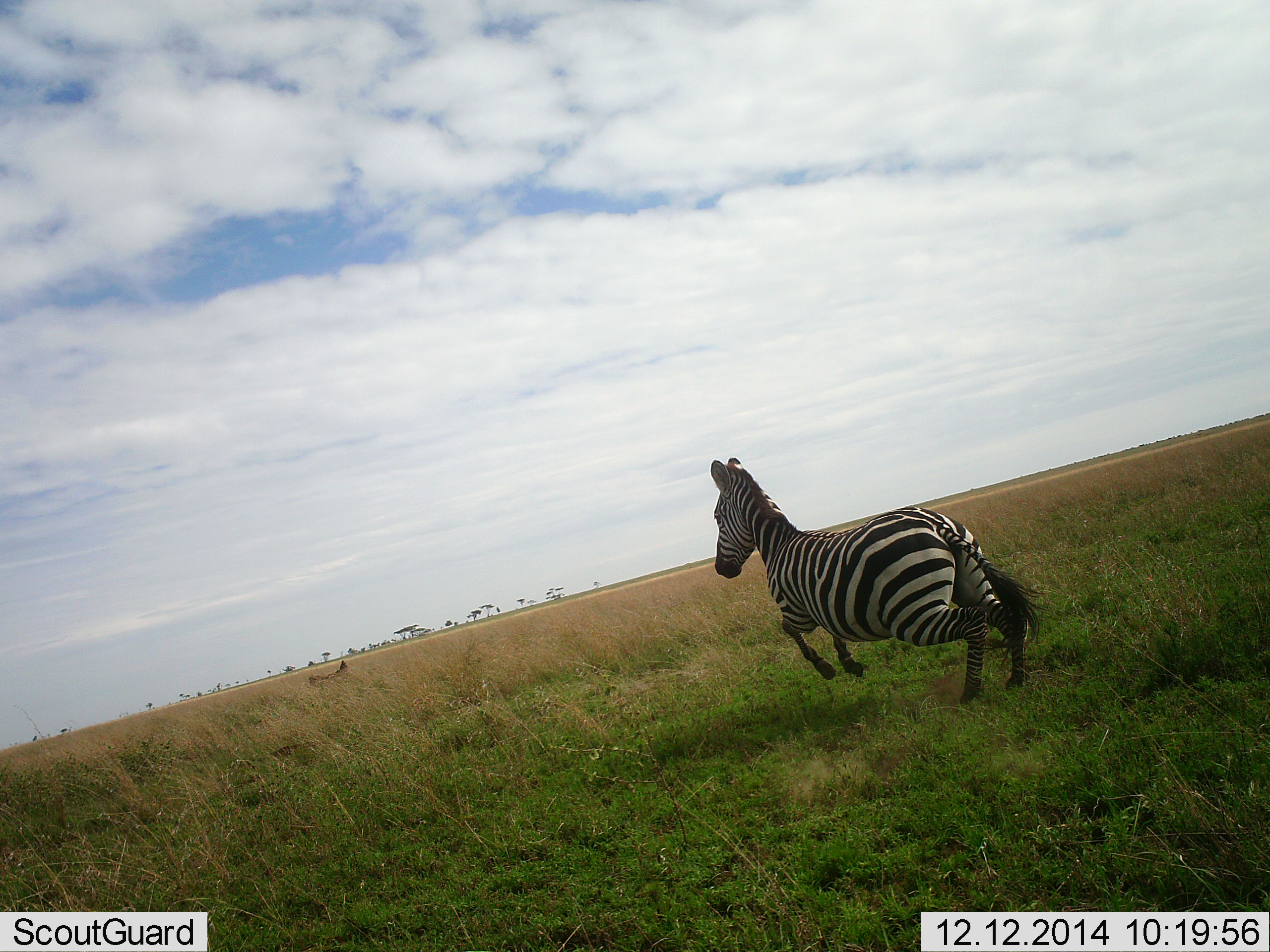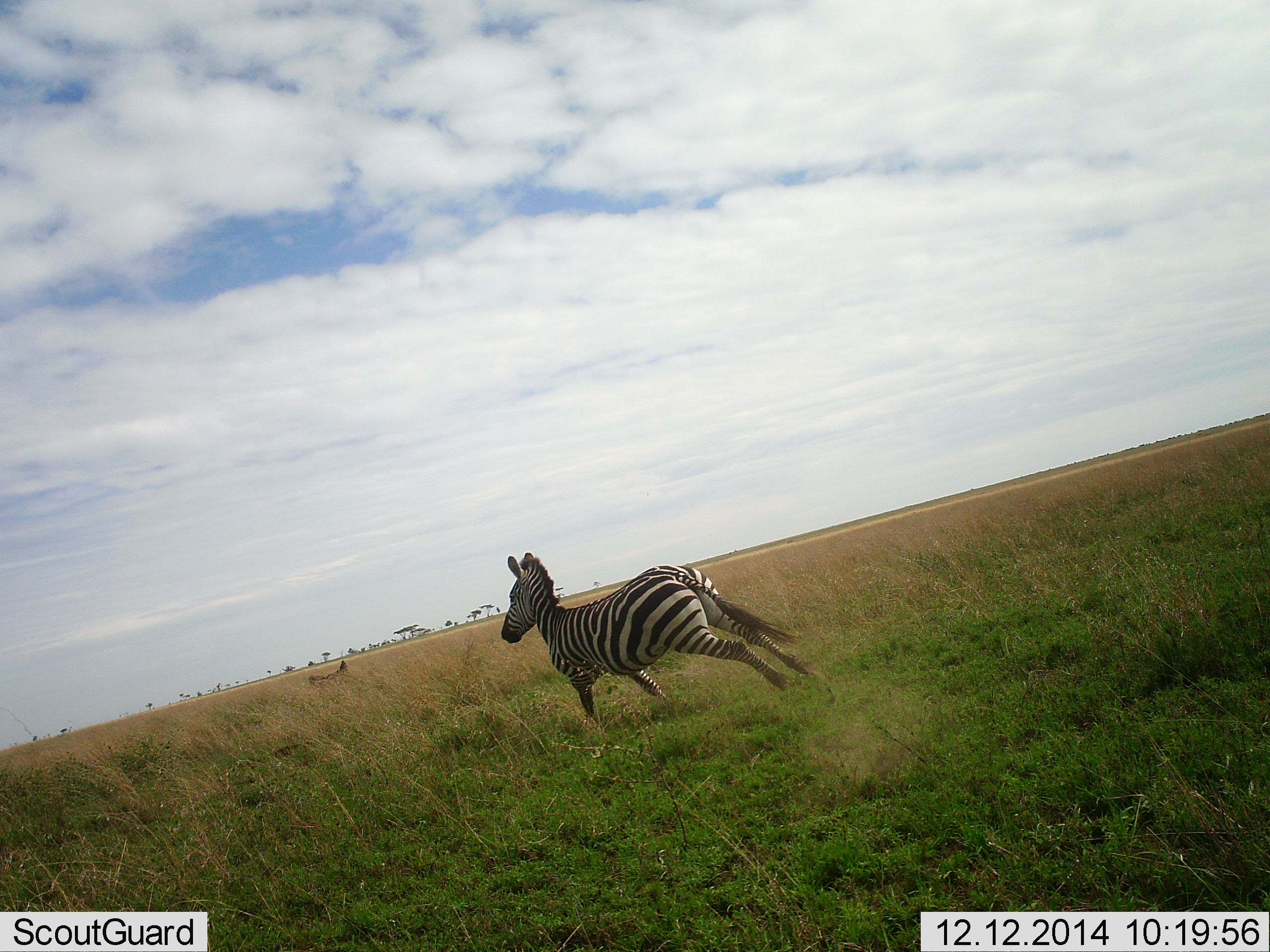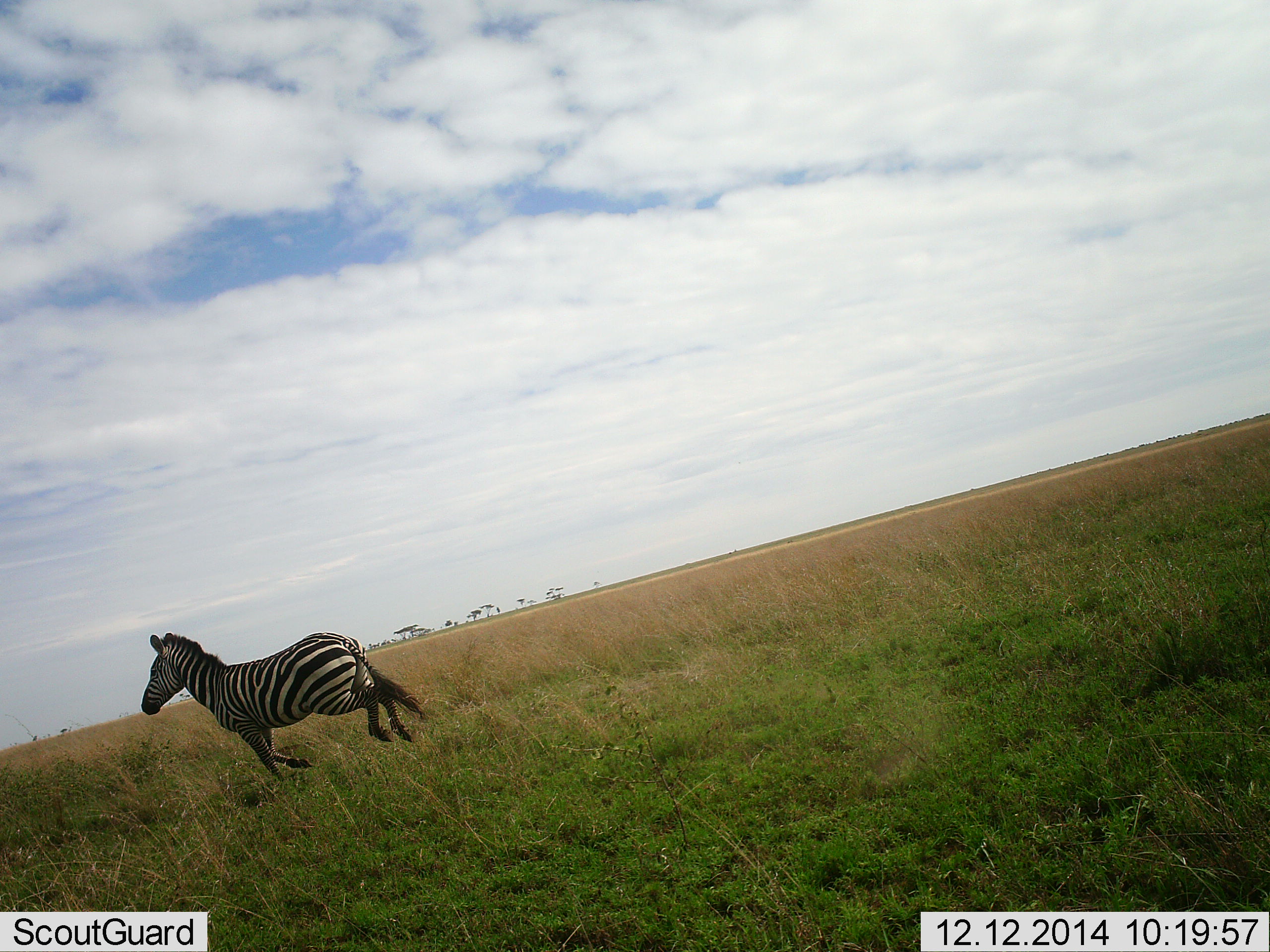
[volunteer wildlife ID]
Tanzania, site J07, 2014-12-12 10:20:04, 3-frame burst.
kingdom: Animalia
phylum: Chordata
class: Mammalia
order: Perissodactyla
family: Equidae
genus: Equus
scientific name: Equus quagga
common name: plains zebra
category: zebra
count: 1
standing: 0%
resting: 0%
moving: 100%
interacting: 0%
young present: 0%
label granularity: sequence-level